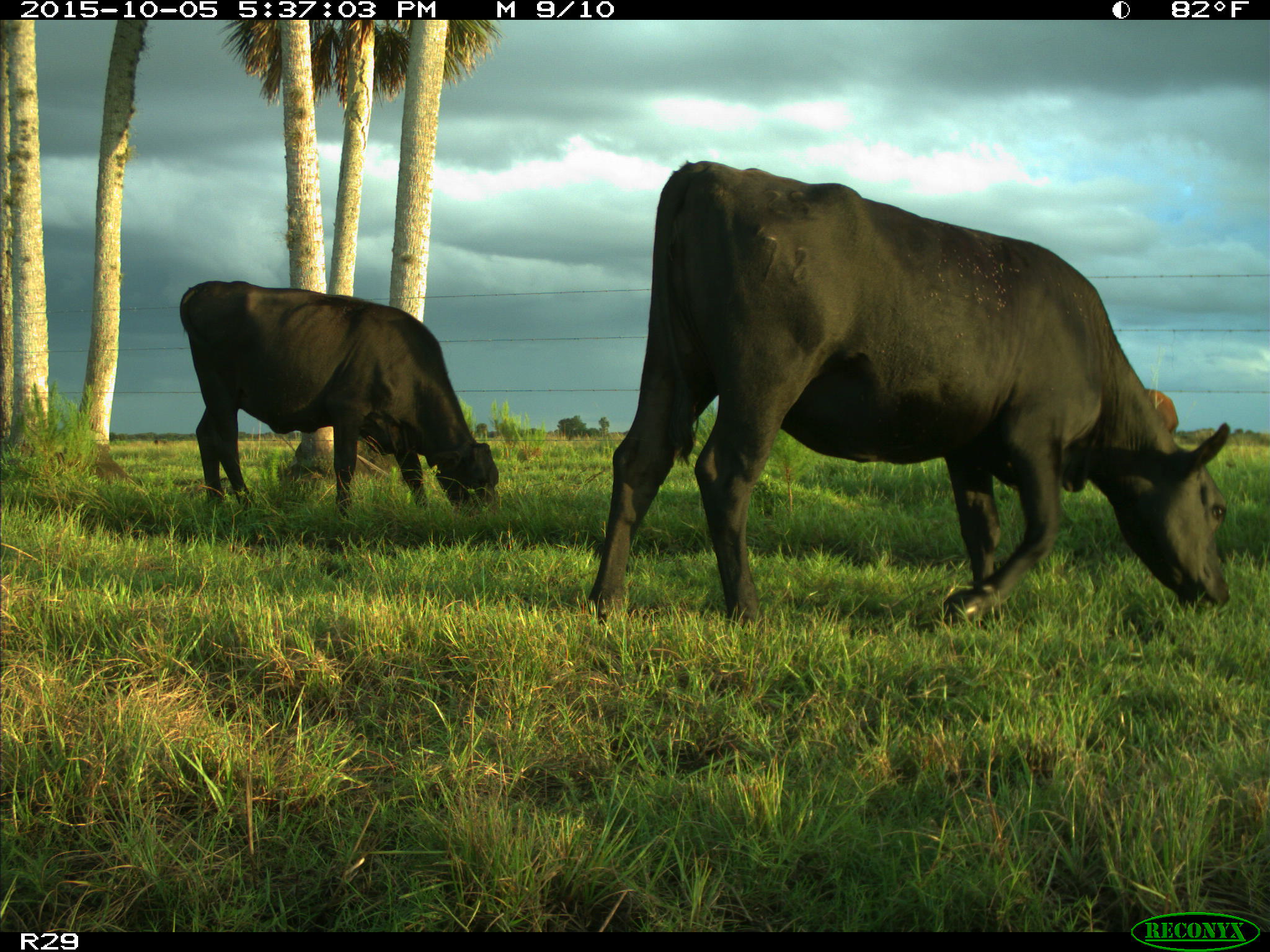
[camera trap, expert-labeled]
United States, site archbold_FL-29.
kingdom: Animalia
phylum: Chordata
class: Mammalia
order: Artiodactyla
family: Bovidae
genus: Bos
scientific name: Bos taurus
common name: domestic cow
Bos taurus (domestic cow).